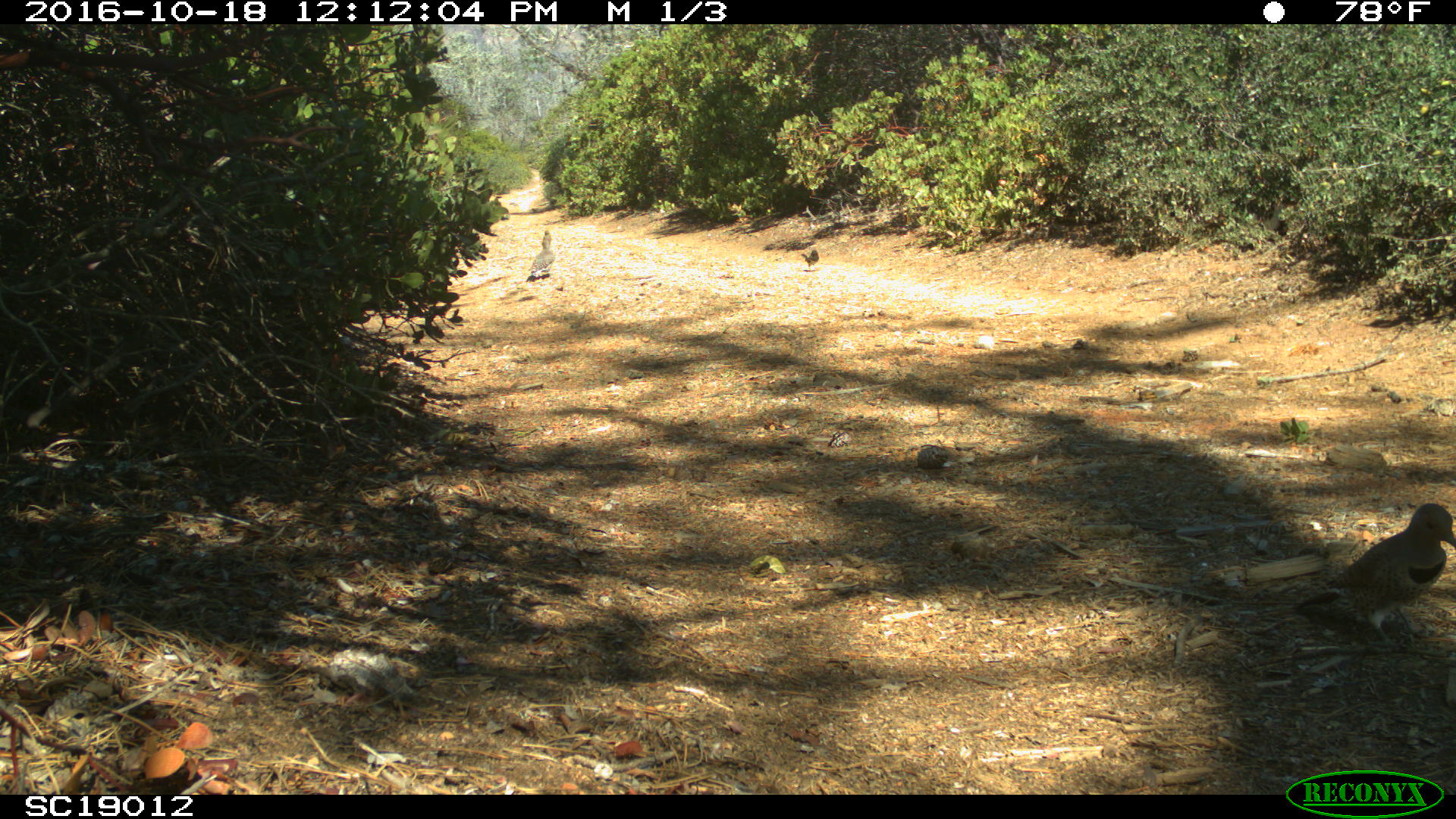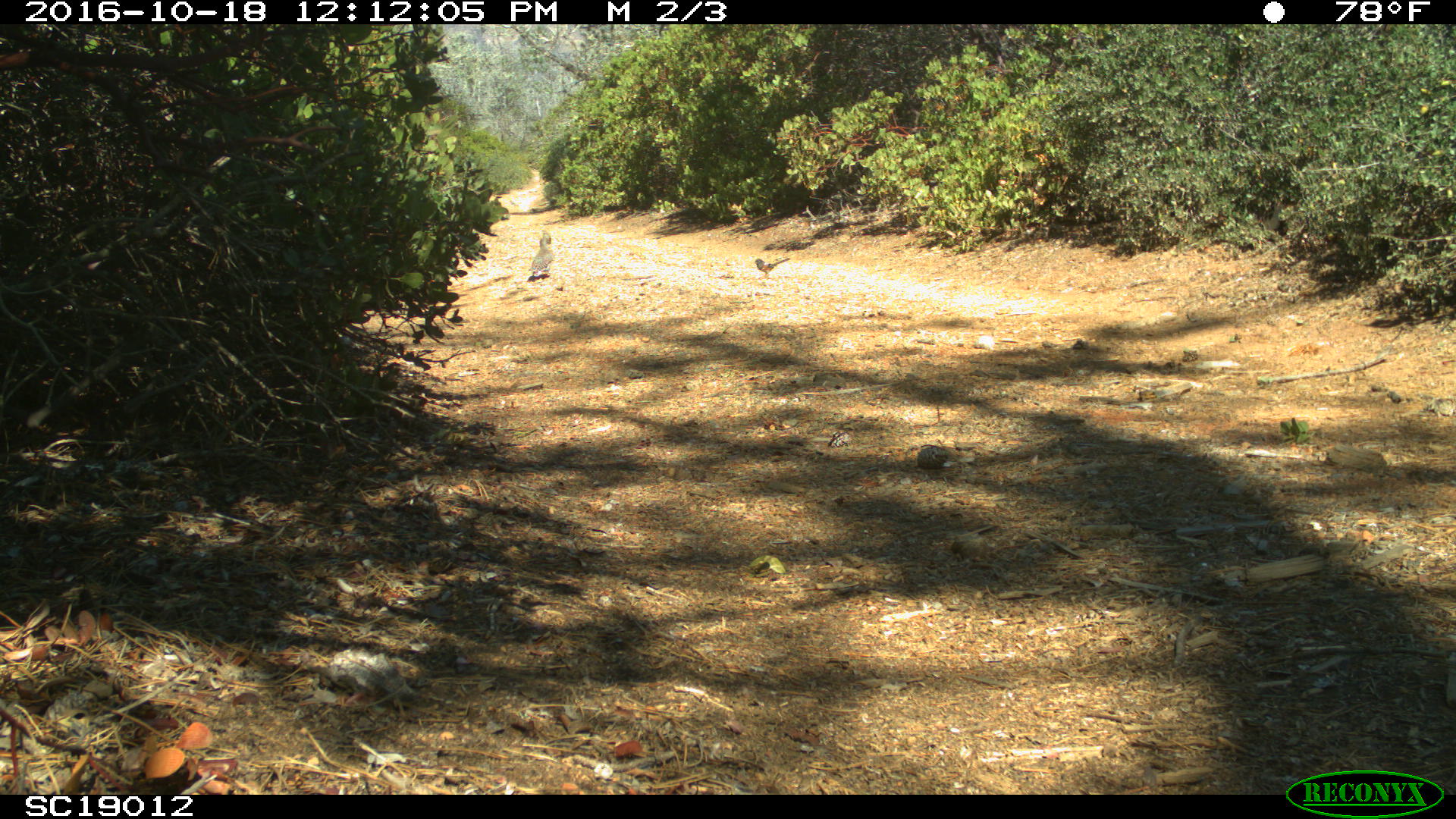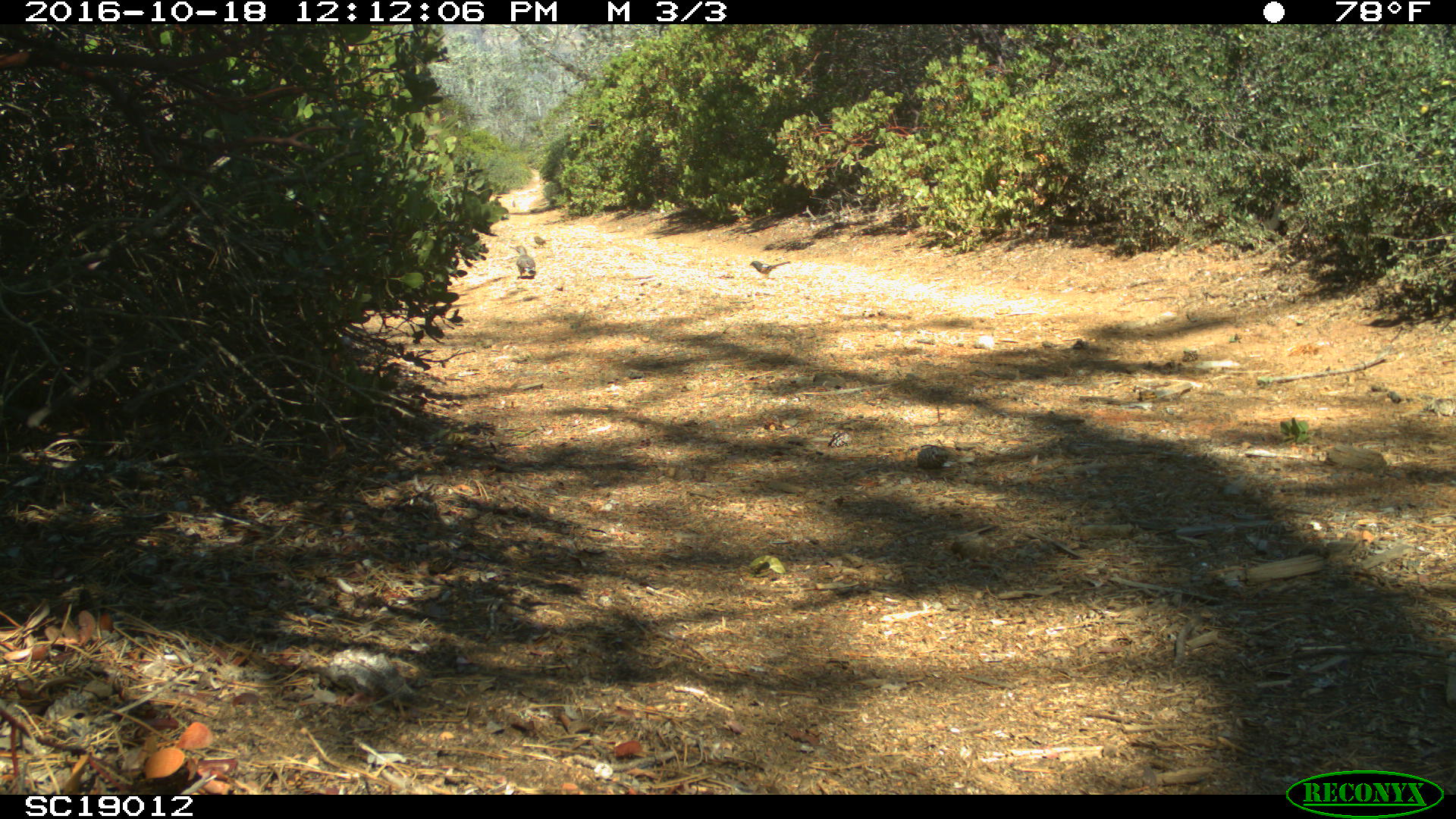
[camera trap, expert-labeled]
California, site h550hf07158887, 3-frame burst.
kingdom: Animalia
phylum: Chordata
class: Aves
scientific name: Aves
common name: bird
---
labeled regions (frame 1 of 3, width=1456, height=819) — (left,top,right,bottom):
bird: (1294,503,1455,651); (528,230,555,278); (800,249,819,271)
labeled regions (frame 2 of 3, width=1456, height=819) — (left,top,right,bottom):
bird: (526,232,554,284); (752,257,789,278)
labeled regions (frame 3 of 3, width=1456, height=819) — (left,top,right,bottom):
bird: (510,245,535,278); (749,260,791,279); (533,235,545,247)